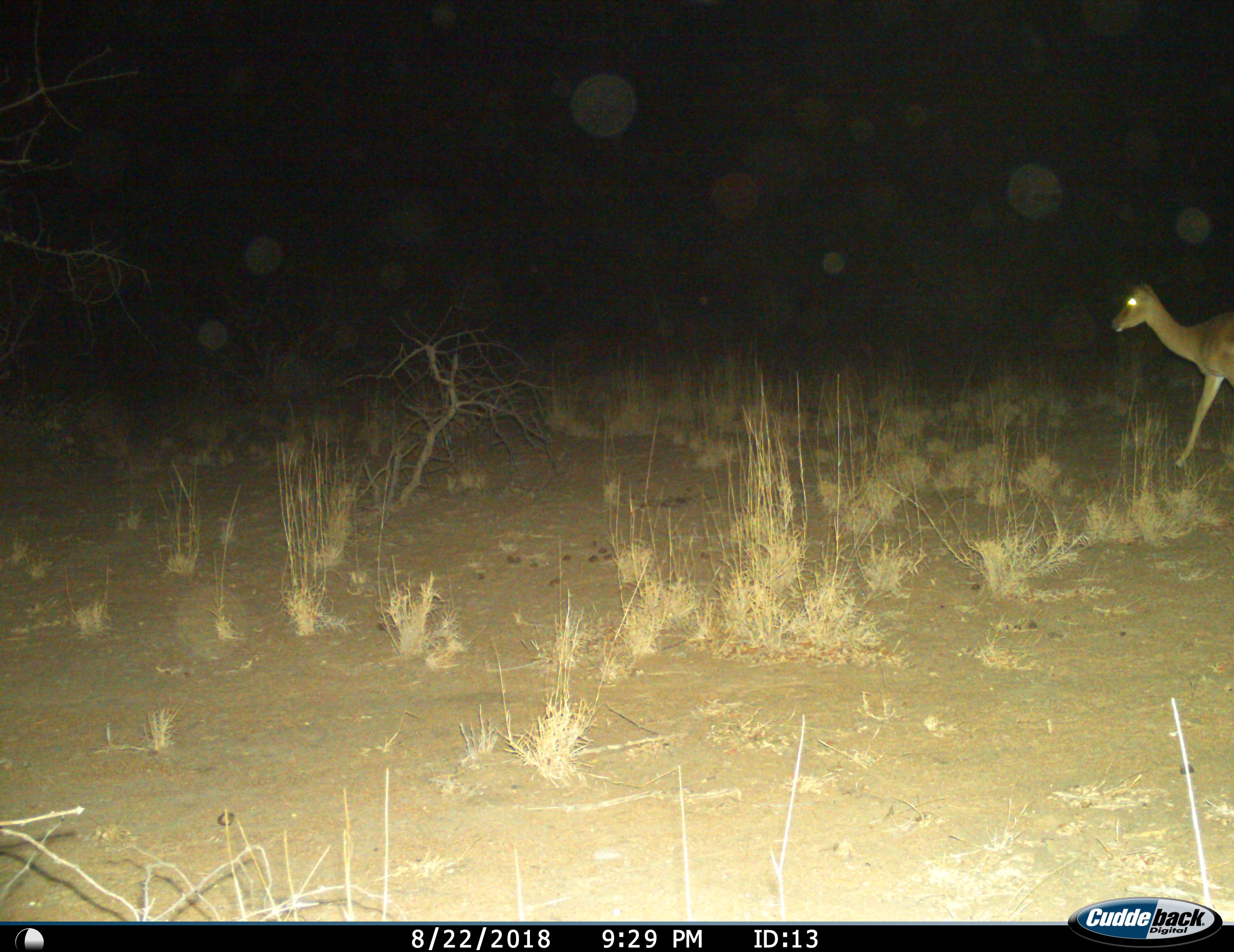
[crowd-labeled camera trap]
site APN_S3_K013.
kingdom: Animalia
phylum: Chordata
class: Mammalia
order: Artiodactyla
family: Bovidae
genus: Aepyceros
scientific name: Aepyceros melampus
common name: impala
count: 1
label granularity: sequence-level